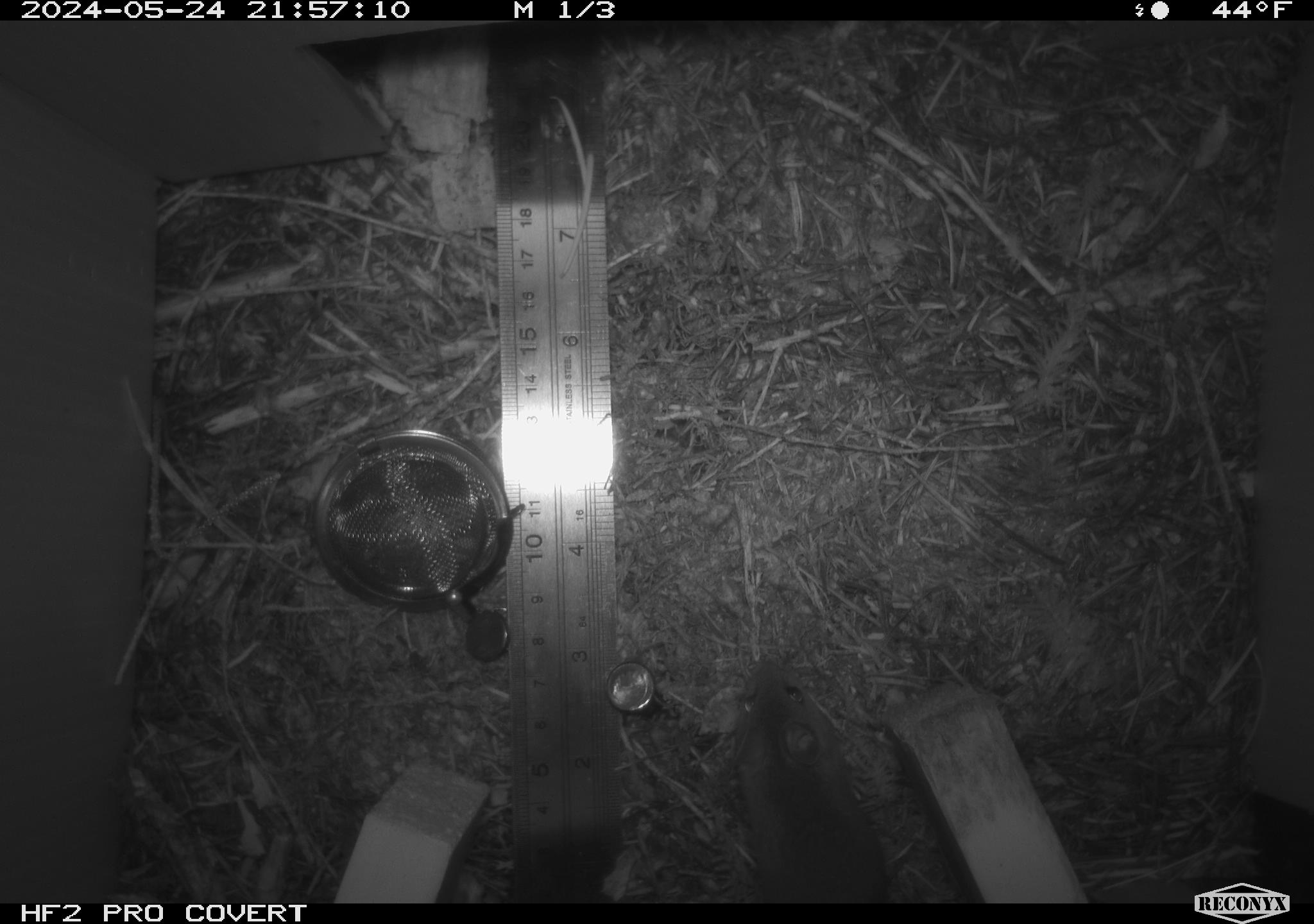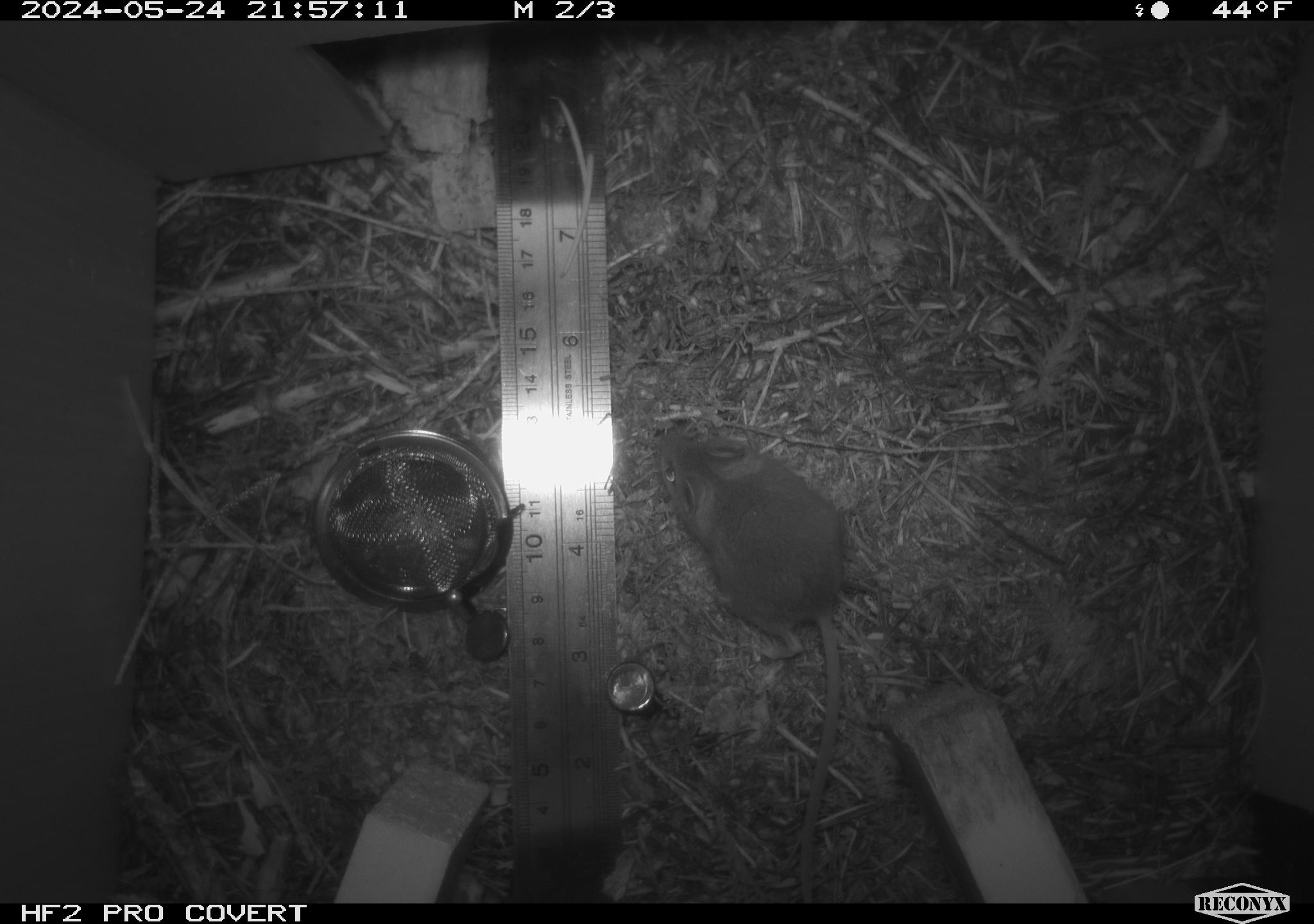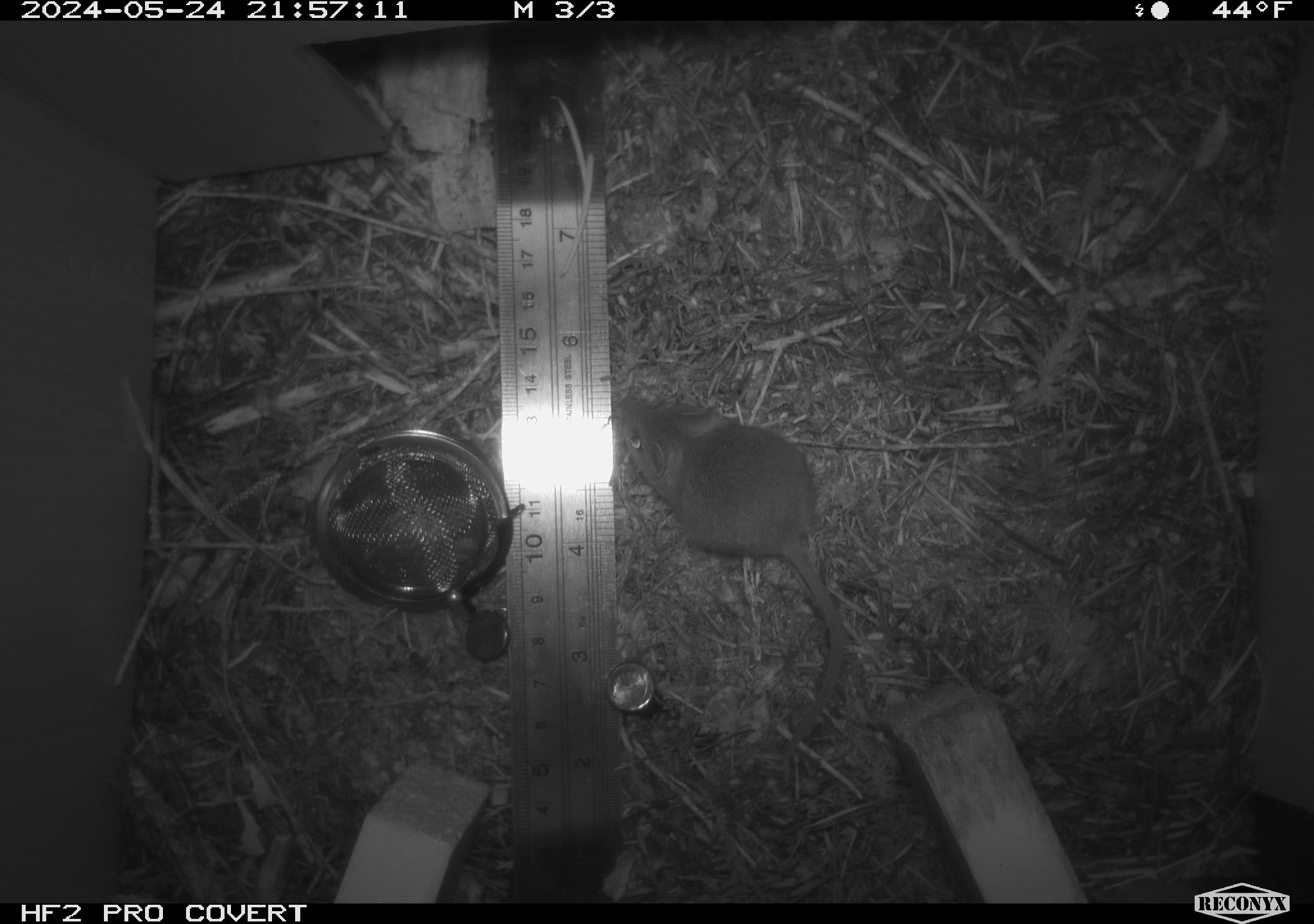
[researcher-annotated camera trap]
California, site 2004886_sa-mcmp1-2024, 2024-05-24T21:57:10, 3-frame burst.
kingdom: Animalia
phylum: Chordata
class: Mammalia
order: Rodentia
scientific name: Rodentia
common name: mouse species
Mouse species (Rodentia).